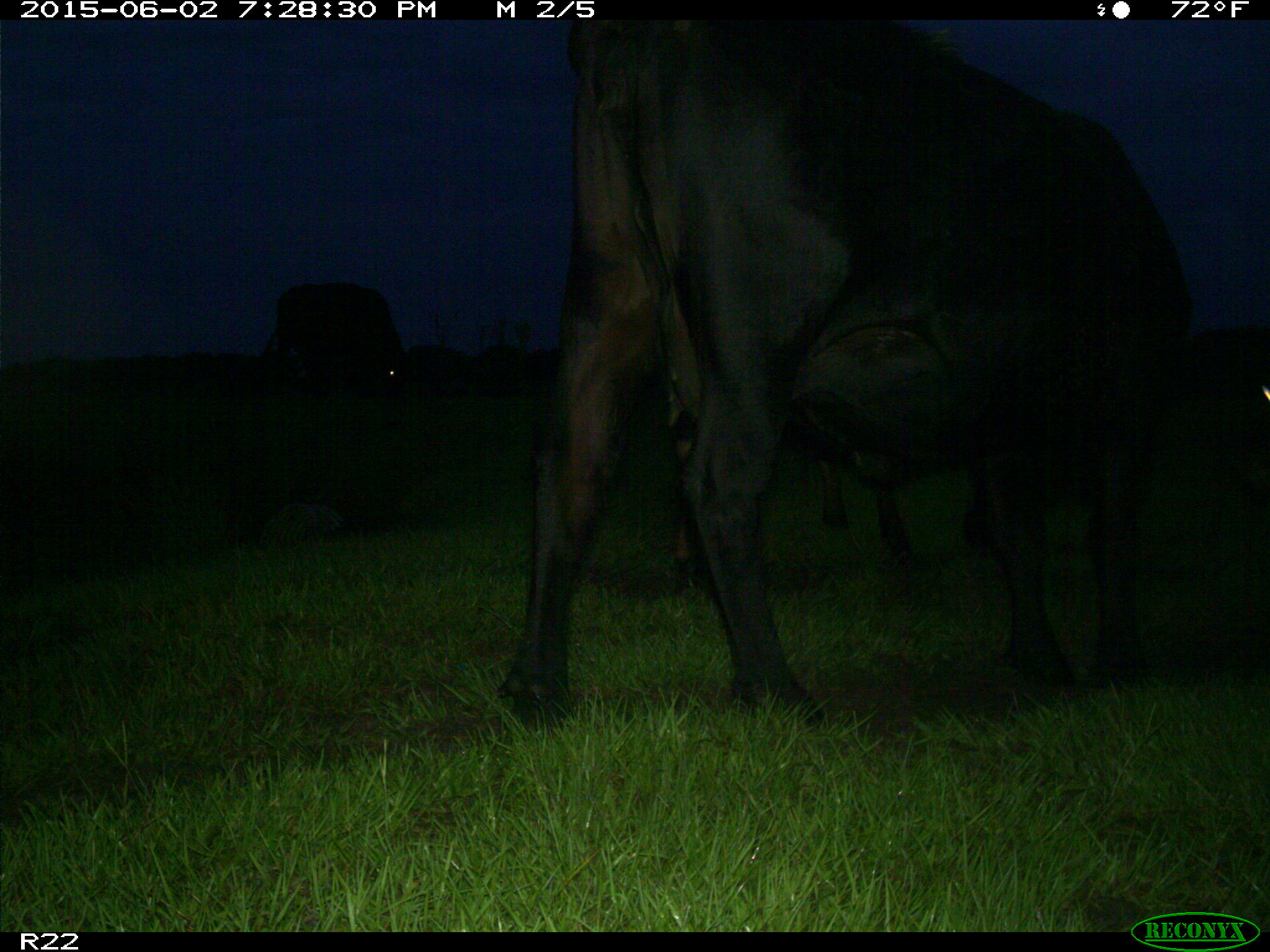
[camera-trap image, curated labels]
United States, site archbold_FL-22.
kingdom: Animalia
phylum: Chordata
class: Mammalia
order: Artiodactyla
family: Bovidae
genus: Bos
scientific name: Bos taurus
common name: domestic cow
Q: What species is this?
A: Bos taurus (domestic cow).